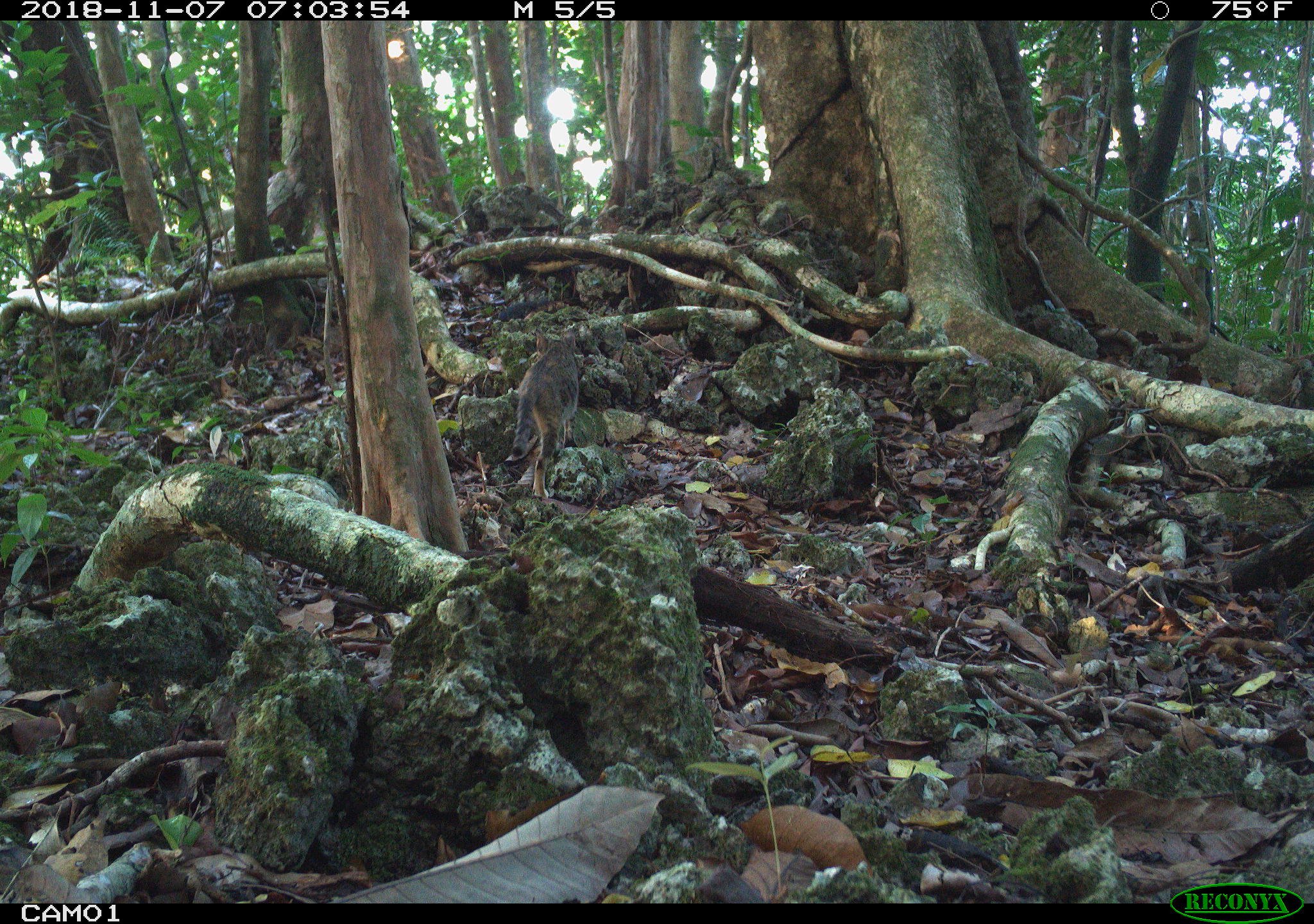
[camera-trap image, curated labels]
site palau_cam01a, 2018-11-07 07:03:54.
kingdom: Animalia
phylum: Chordata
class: Mammalia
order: Carnivora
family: Felidae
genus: Felis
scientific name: Felis catus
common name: cat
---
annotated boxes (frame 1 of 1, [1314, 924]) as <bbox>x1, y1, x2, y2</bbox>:
cat: <bbox>503, 329, 581, 504</bbox>